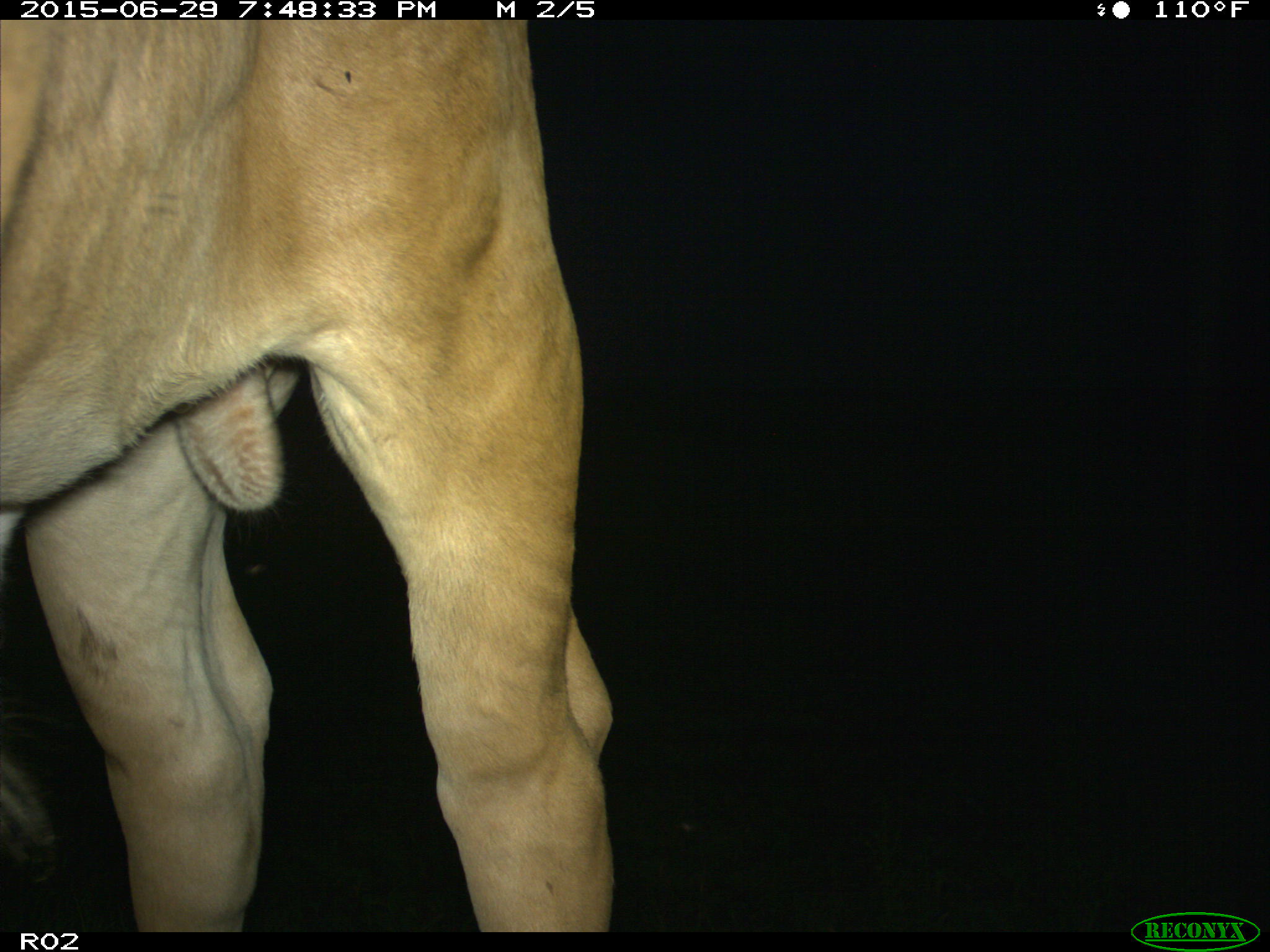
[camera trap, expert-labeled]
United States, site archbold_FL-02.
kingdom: Animalia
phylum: Chordata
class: Mammalia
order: Artiodactyla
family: Bovidae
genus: Bos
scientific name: Bos taurus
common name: domestic cow